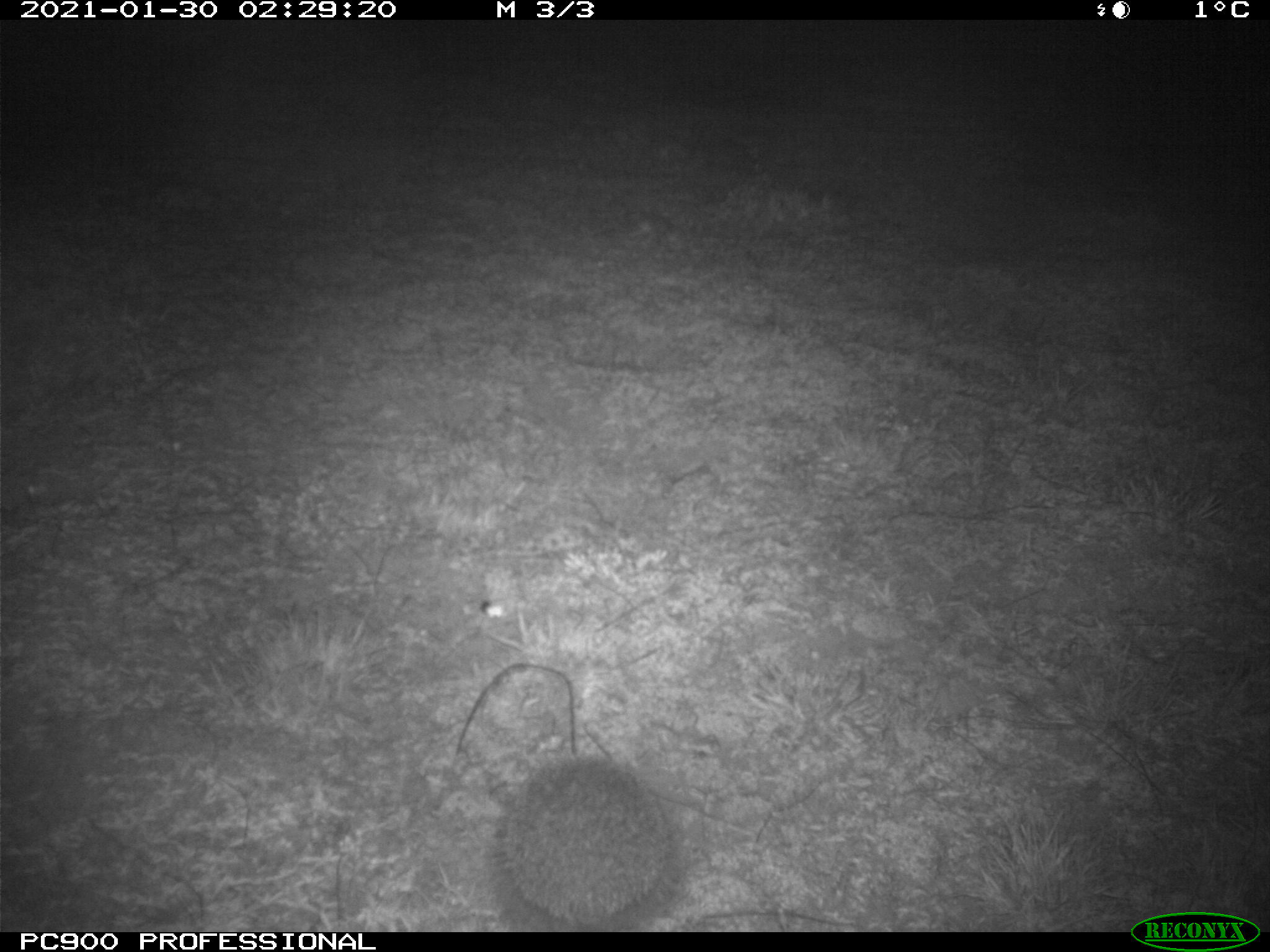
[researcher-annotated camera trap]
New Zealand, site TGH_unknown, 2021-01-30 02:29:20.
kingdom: Animalia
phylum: Chordata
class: Mammalia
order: Eulipotyphla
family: Erinaceidae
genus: Erinaceus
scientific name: Erinaceus europaeus europaeus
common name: european hedgehog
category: hedgehog